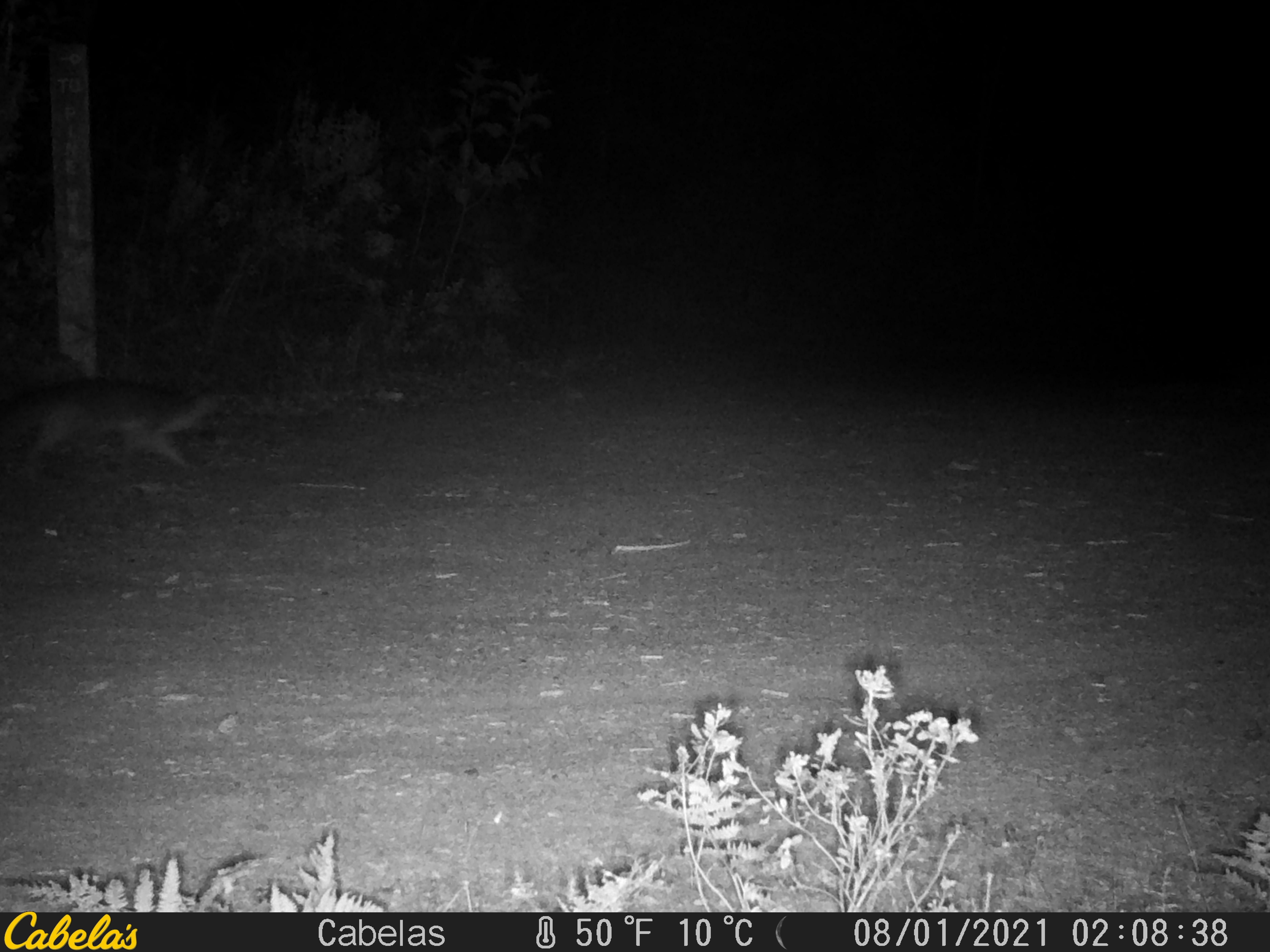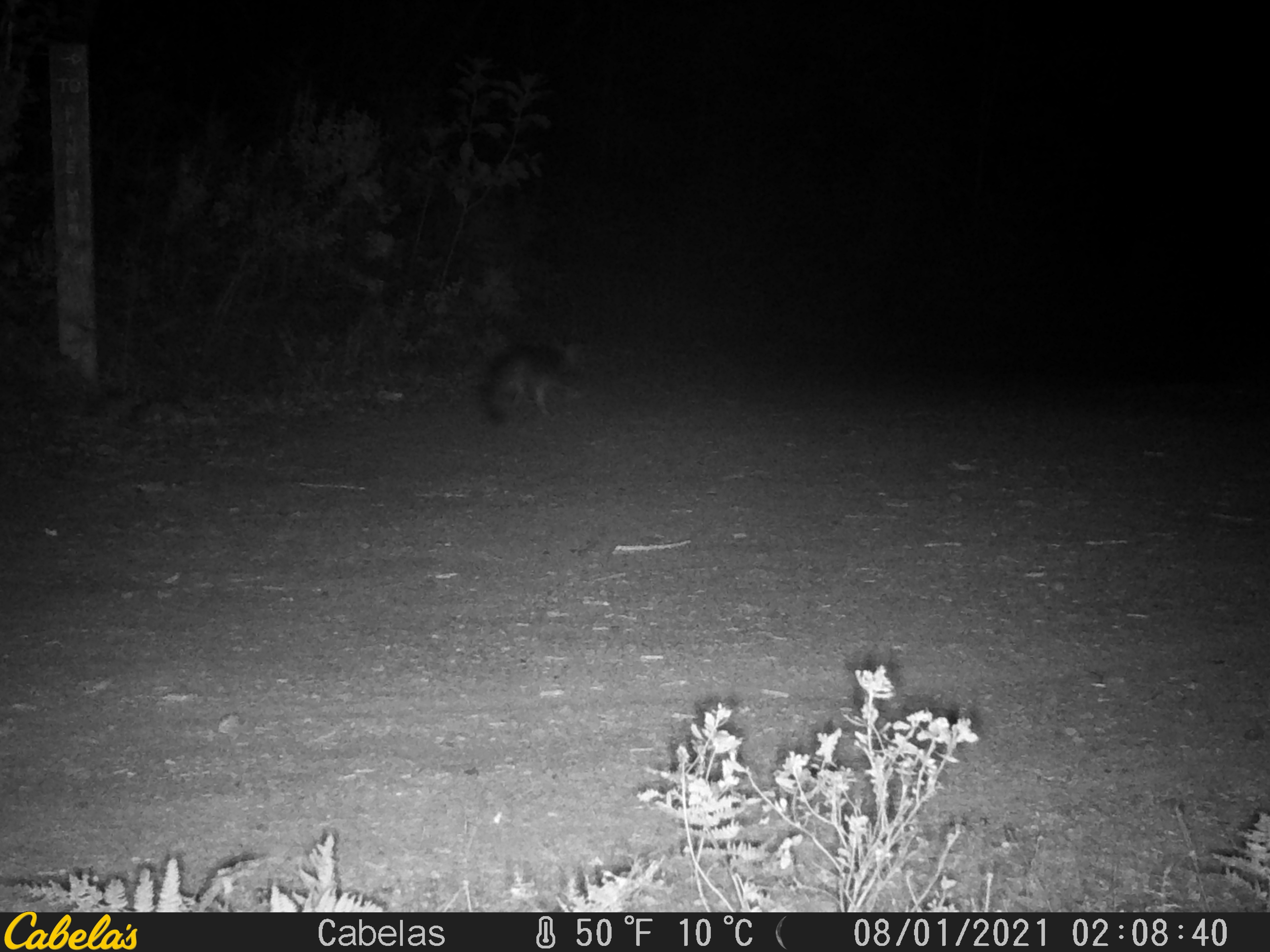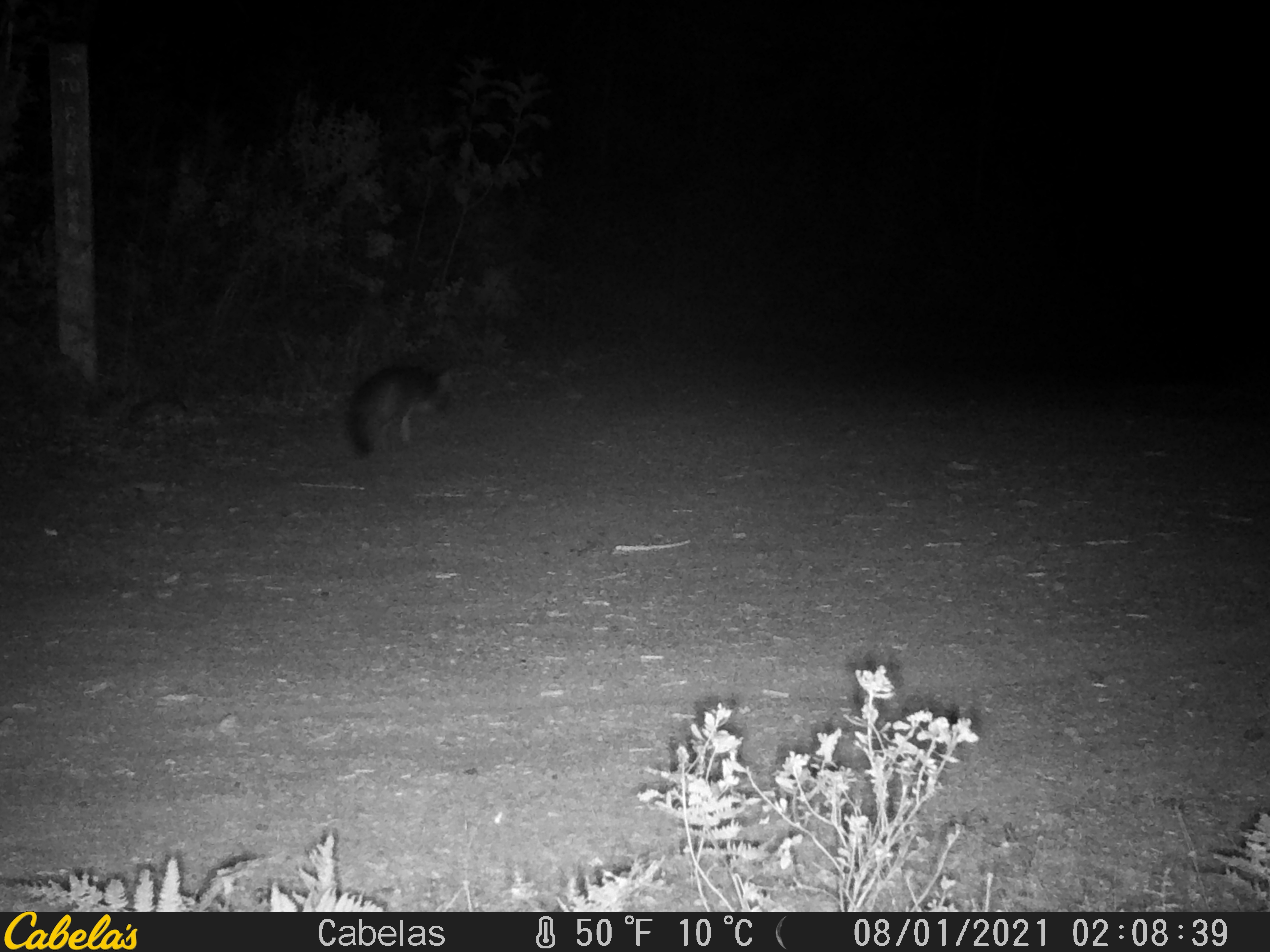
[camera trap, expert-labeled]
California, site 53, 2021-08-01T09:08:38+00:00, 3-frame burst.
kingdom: Animalia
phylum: Chordata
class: Mammalia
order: Carnivora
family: Canidae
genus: Urocyon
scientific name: Urocyon cinereoargenteus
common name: gray fox